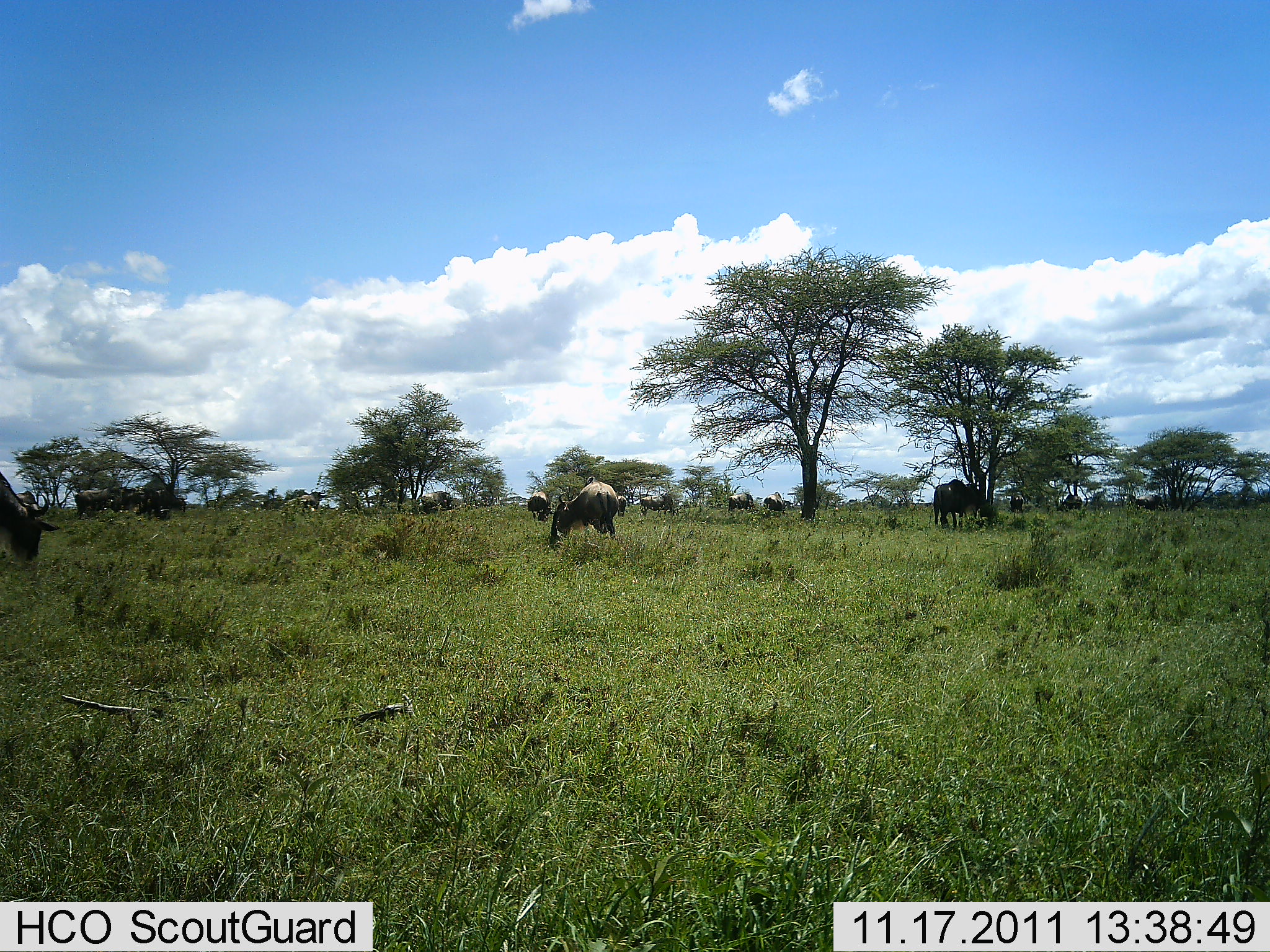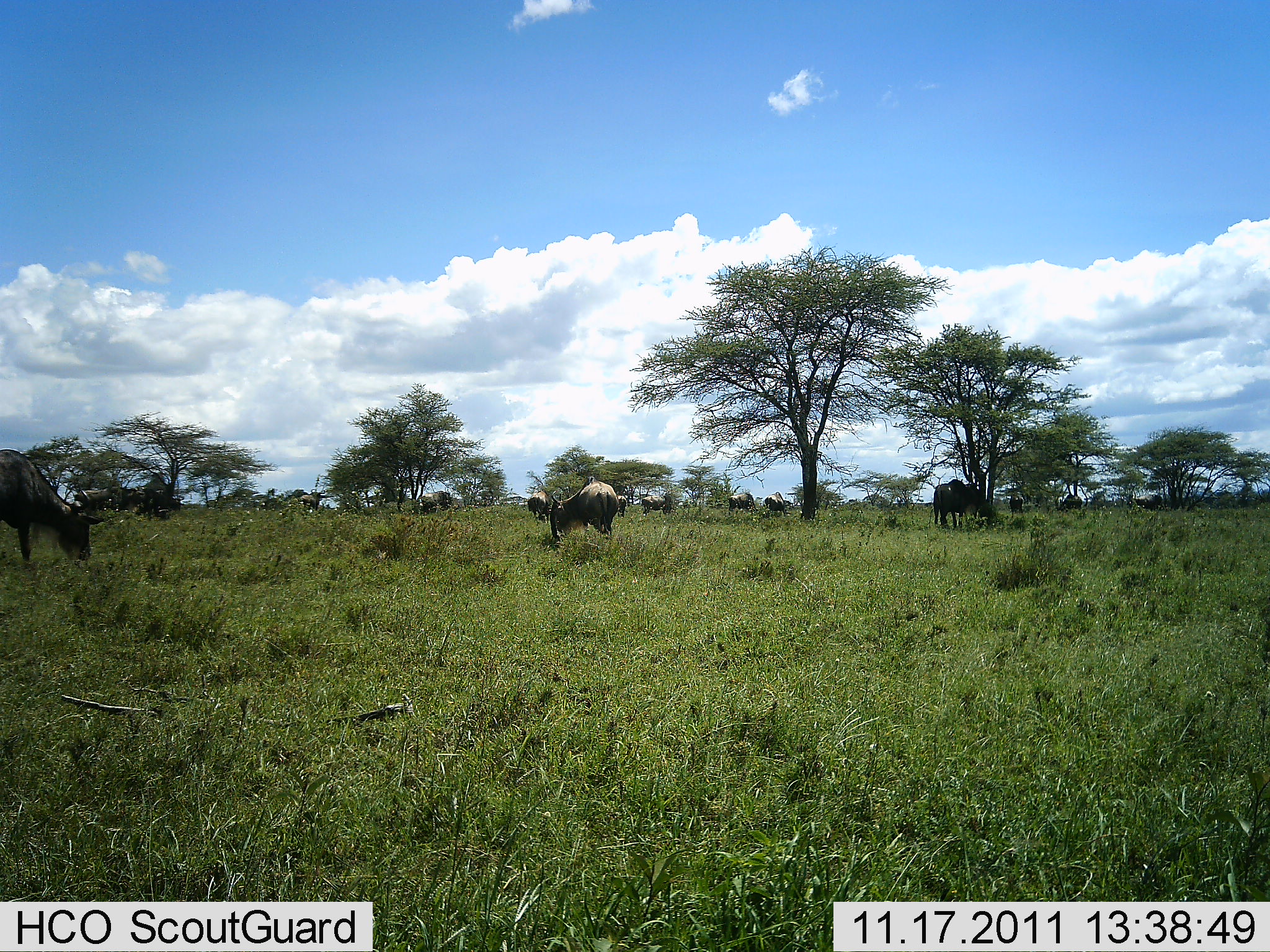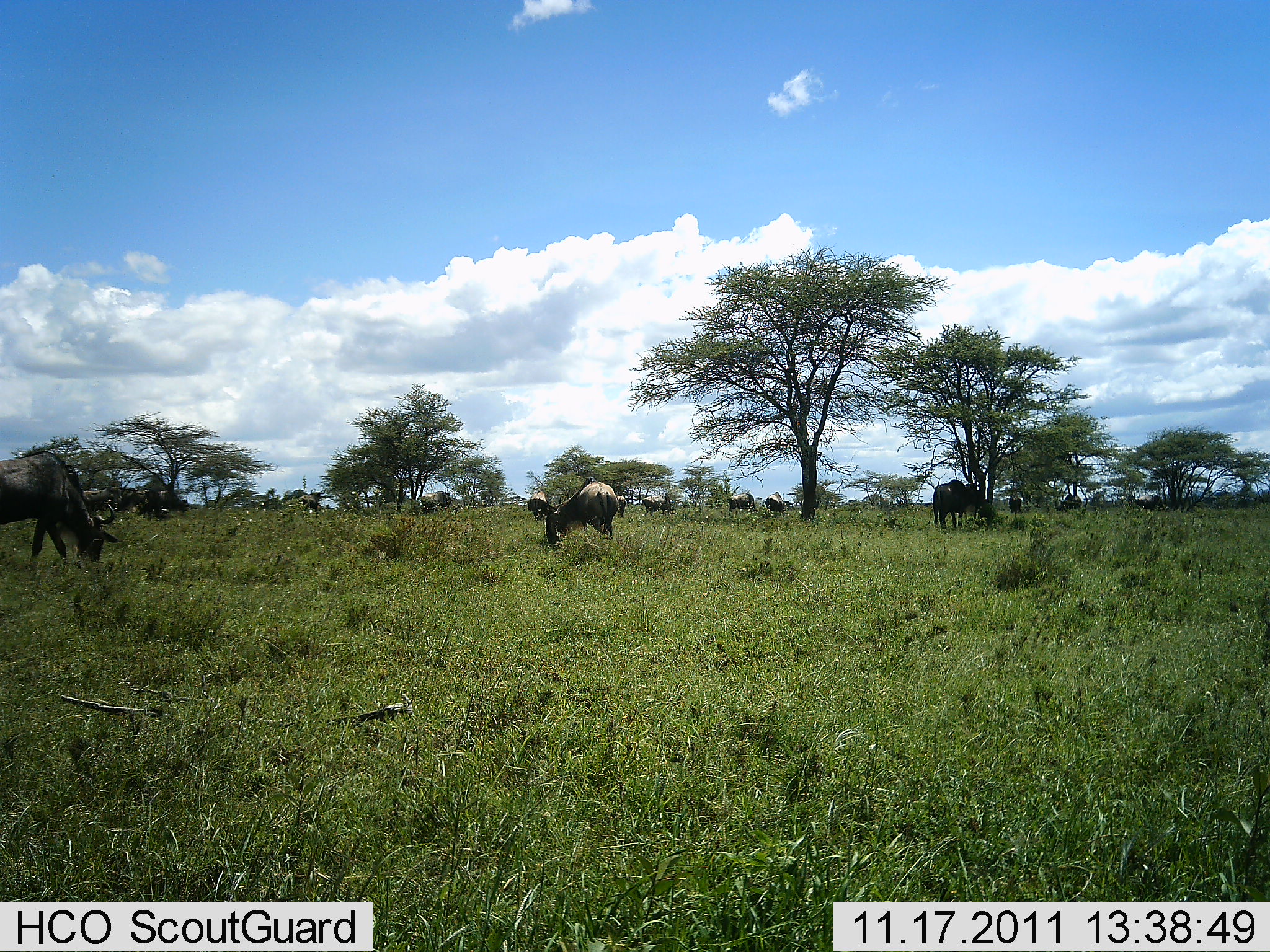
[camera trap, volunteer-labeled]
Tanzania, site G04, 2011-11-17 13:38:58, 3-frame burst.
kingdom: Animalia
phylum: Chordata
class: Mammalia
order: Artiodactyla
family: Bovidae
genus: Connochaetes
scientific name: Connochaetes taurinus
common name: blue wildebeest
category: wildebeest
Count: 11-50.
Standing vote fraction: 53%.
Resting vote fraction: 0%.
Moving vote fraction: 20%.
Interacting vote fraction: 0%.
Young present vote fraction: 0%.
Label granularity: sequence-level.